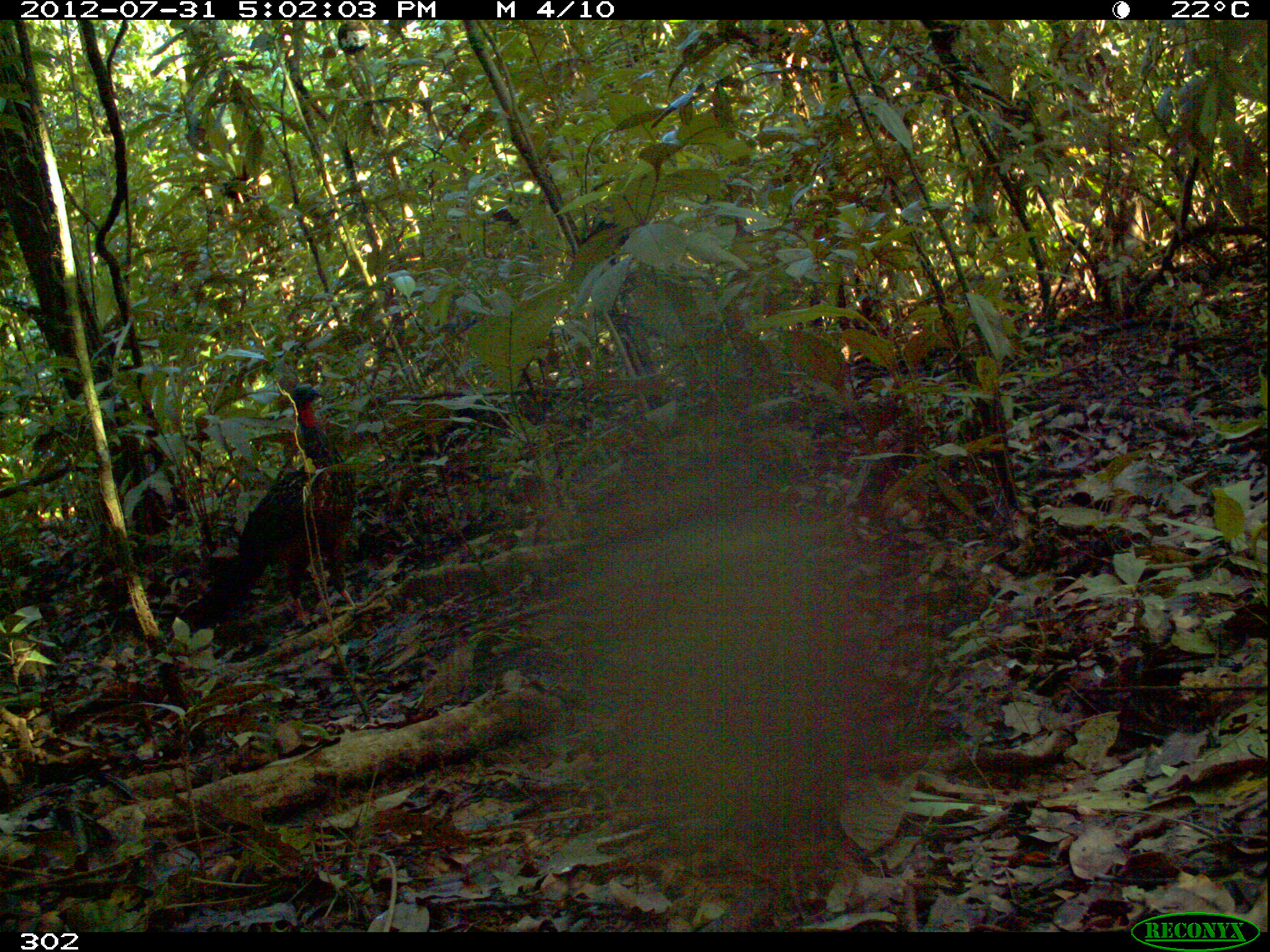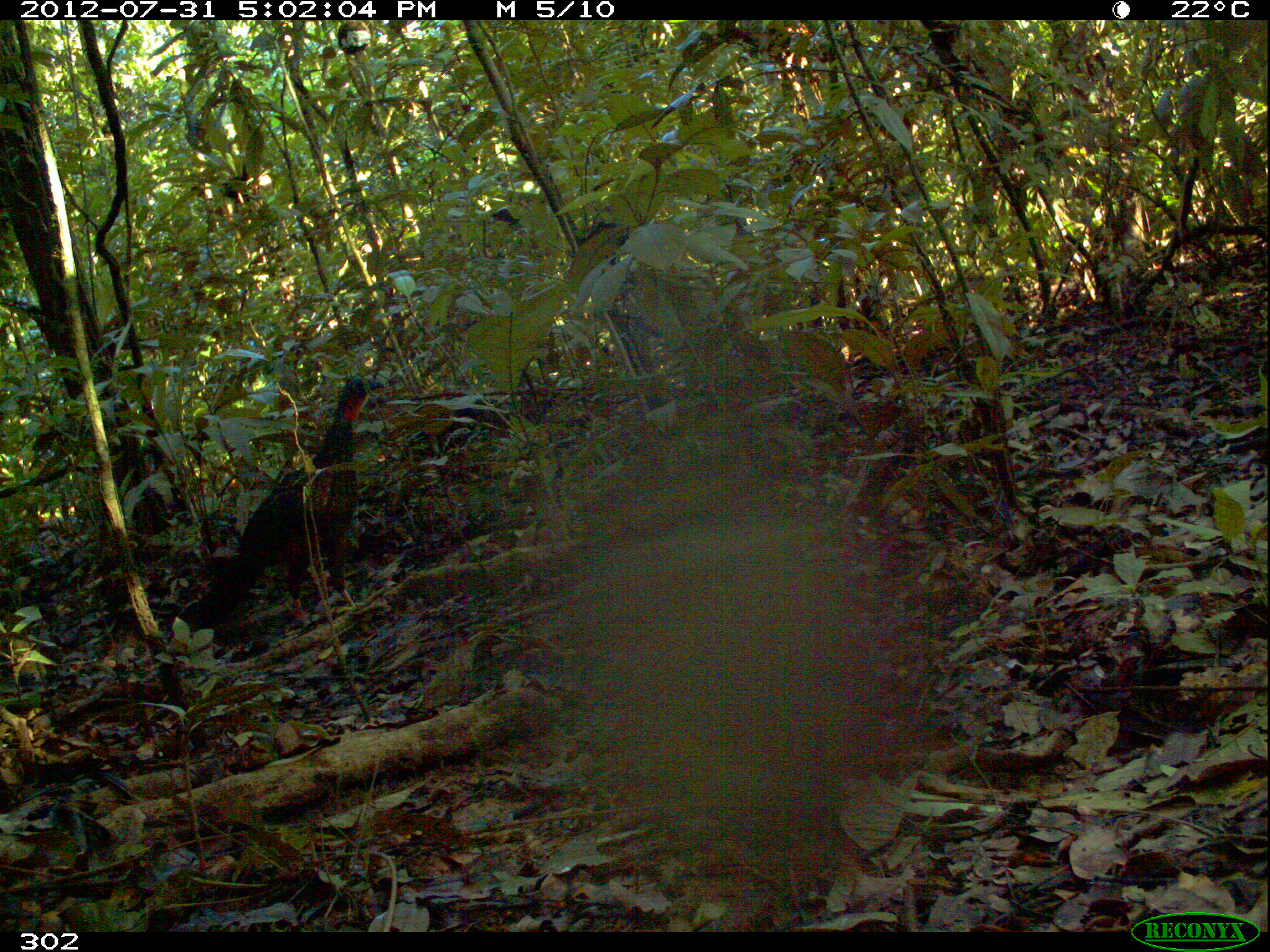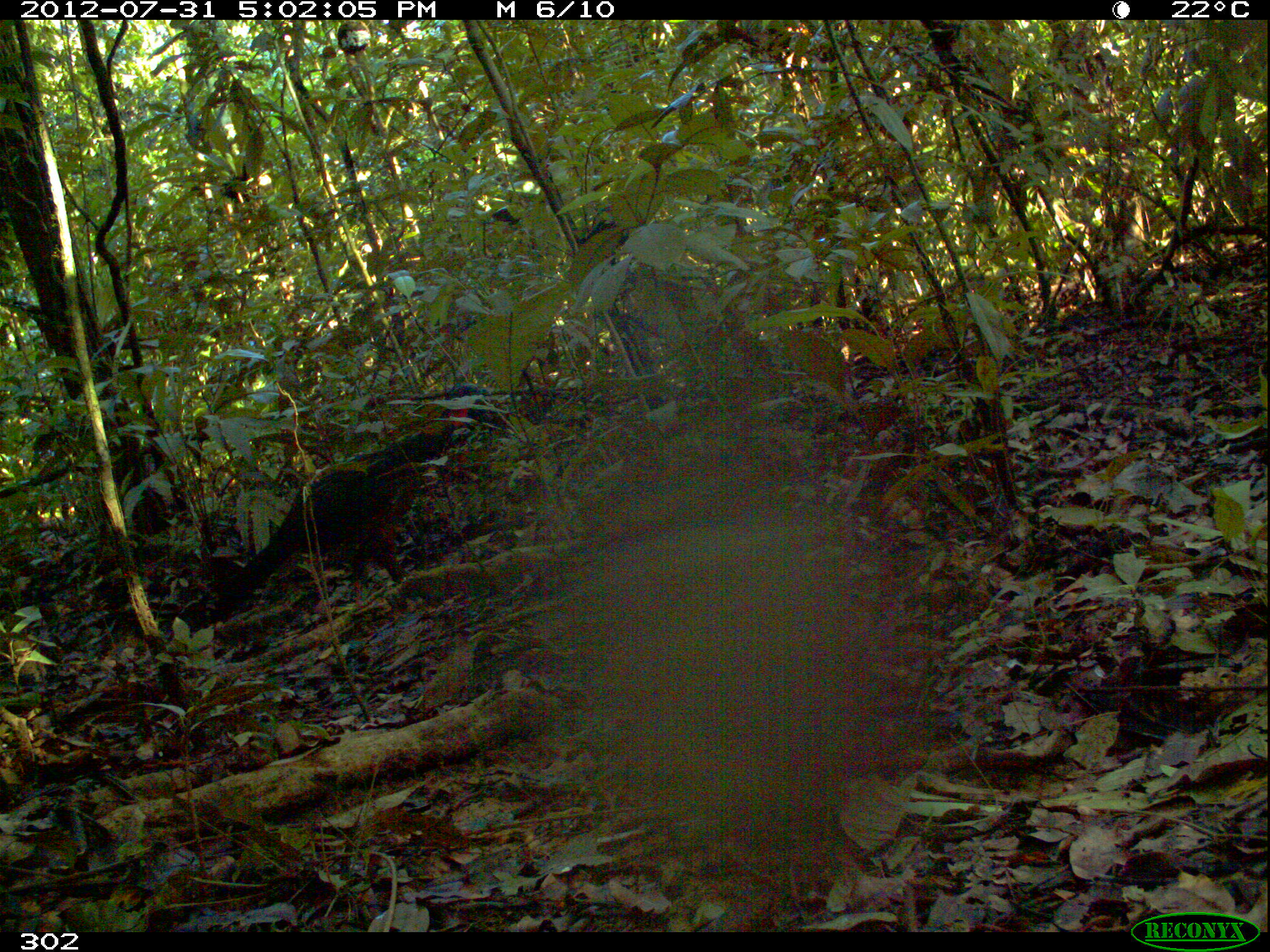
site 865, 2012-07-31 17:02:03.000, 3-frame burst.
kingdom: Animalia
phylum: Chordata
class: Aves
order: Galliformes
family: Cracidae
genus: Penelope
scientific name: Penelope jacquacu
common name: spix's guan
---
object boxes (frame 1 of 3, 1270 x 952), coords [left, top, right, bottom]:
penelope jacquacu: [177, 381, 359, 635]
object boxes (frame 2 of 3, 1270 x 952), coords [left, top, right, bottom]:
penelope jacquacu: [178, 373, 386, 631]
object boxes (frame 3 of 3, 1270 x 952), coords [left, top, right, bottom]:
penelope jacquacu: [177, 400, 481, 628]